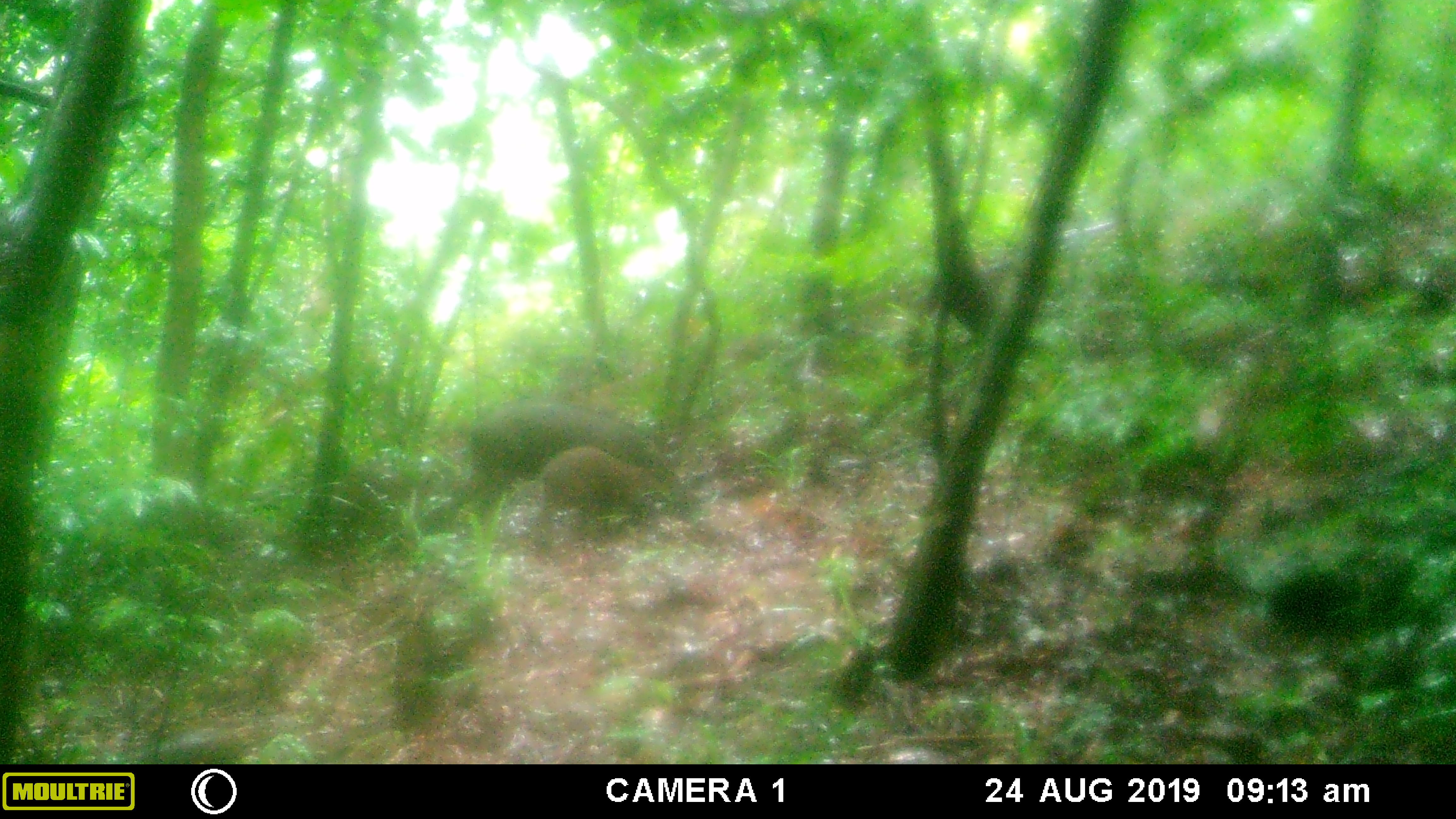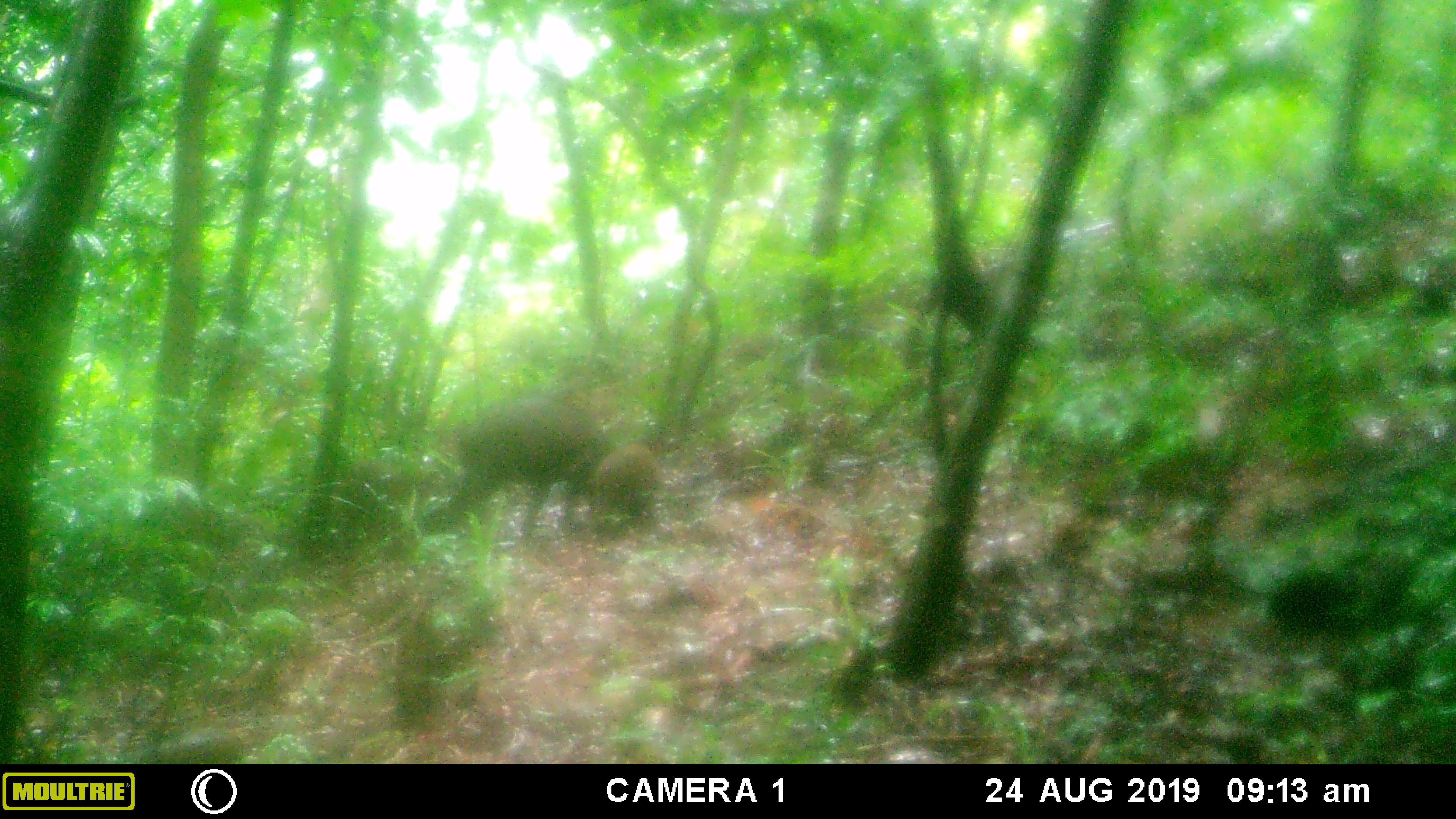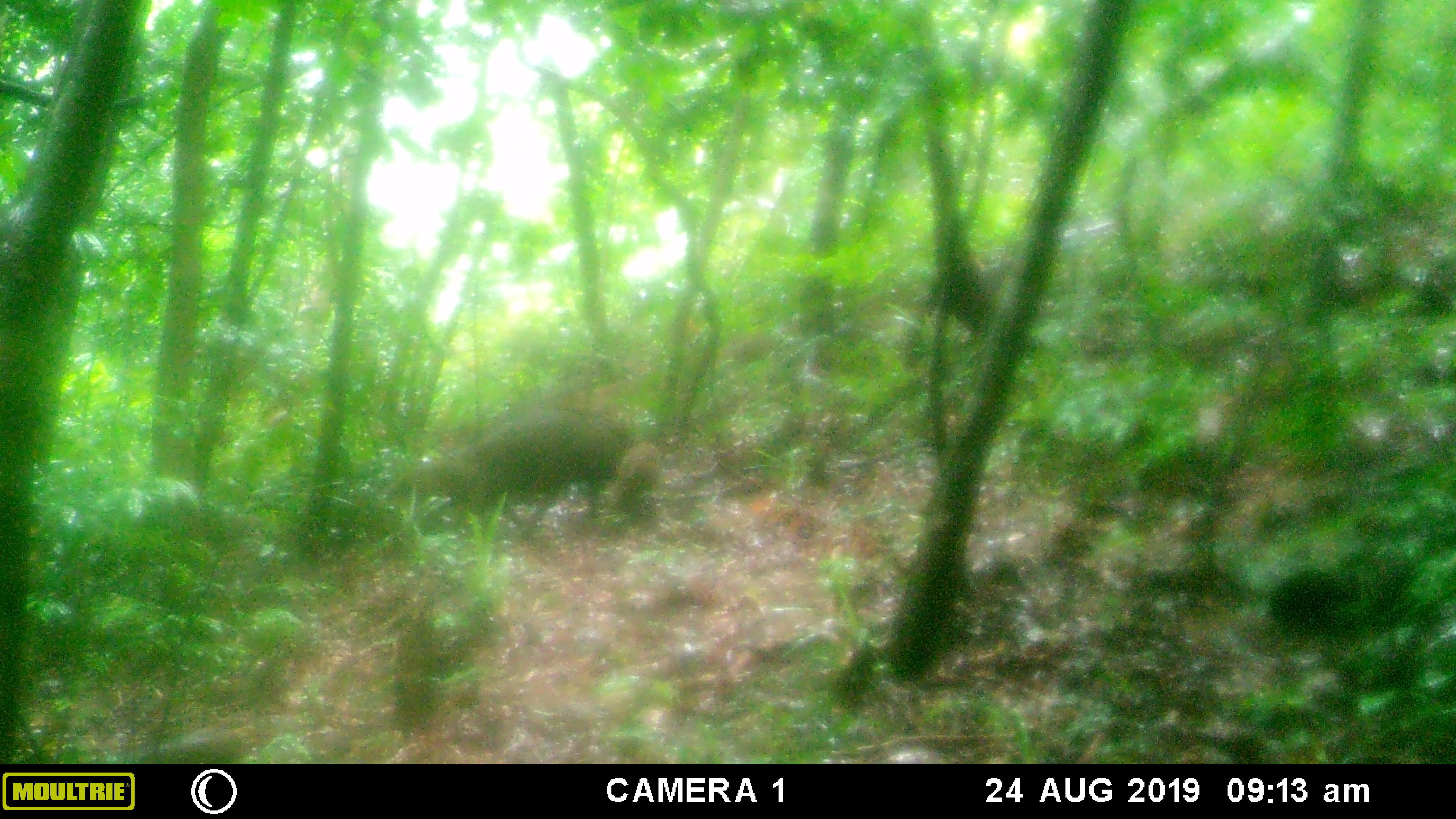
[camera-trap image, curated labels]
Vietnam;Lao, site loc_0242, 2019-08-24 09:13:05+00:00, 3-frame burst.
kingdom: Animalia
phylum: Chordata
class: Mammalia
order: Artiodactyla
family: Suidae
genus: Sus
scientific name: Sus scrofa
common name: eurasian wild pig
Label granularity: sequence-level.